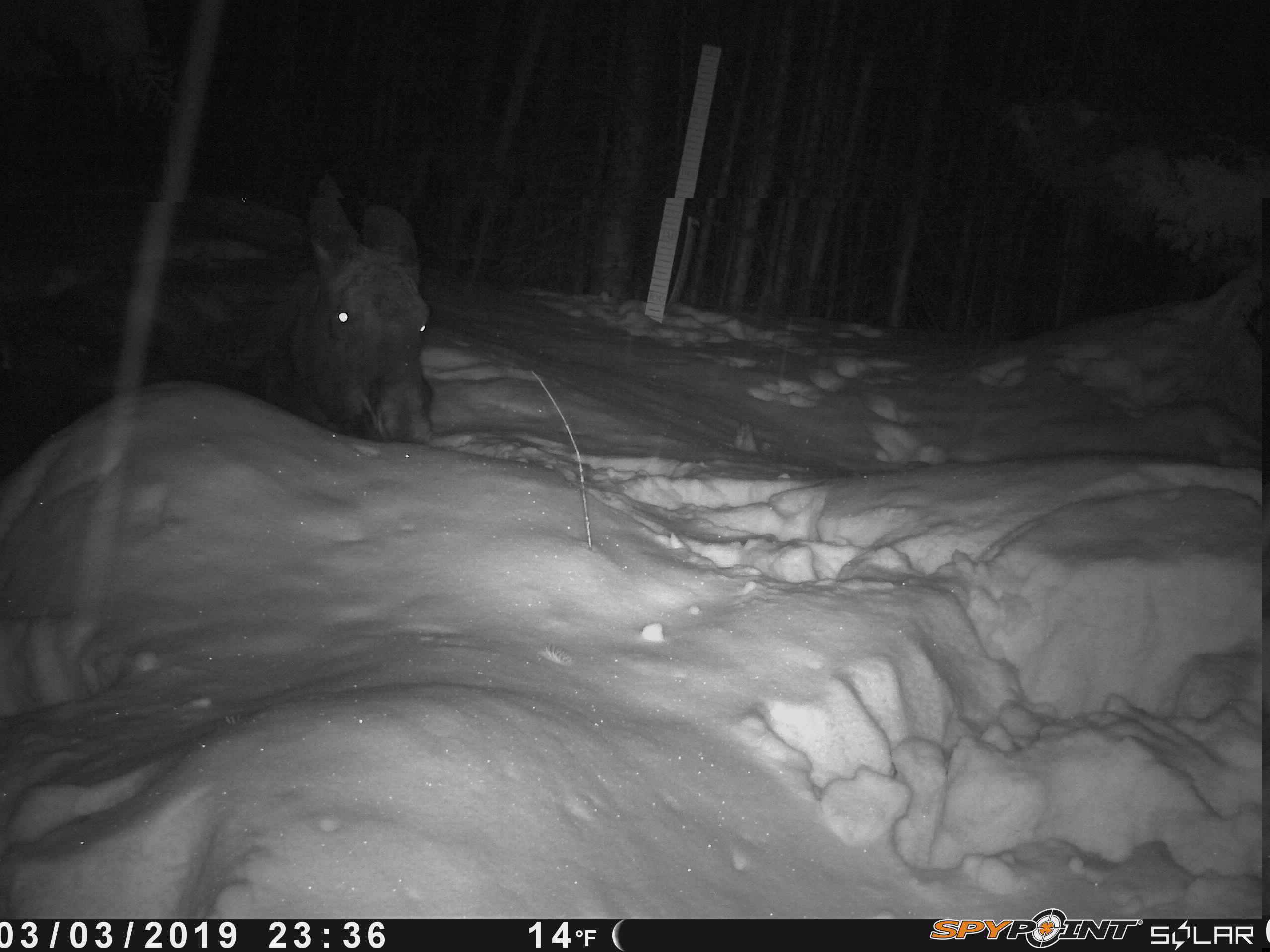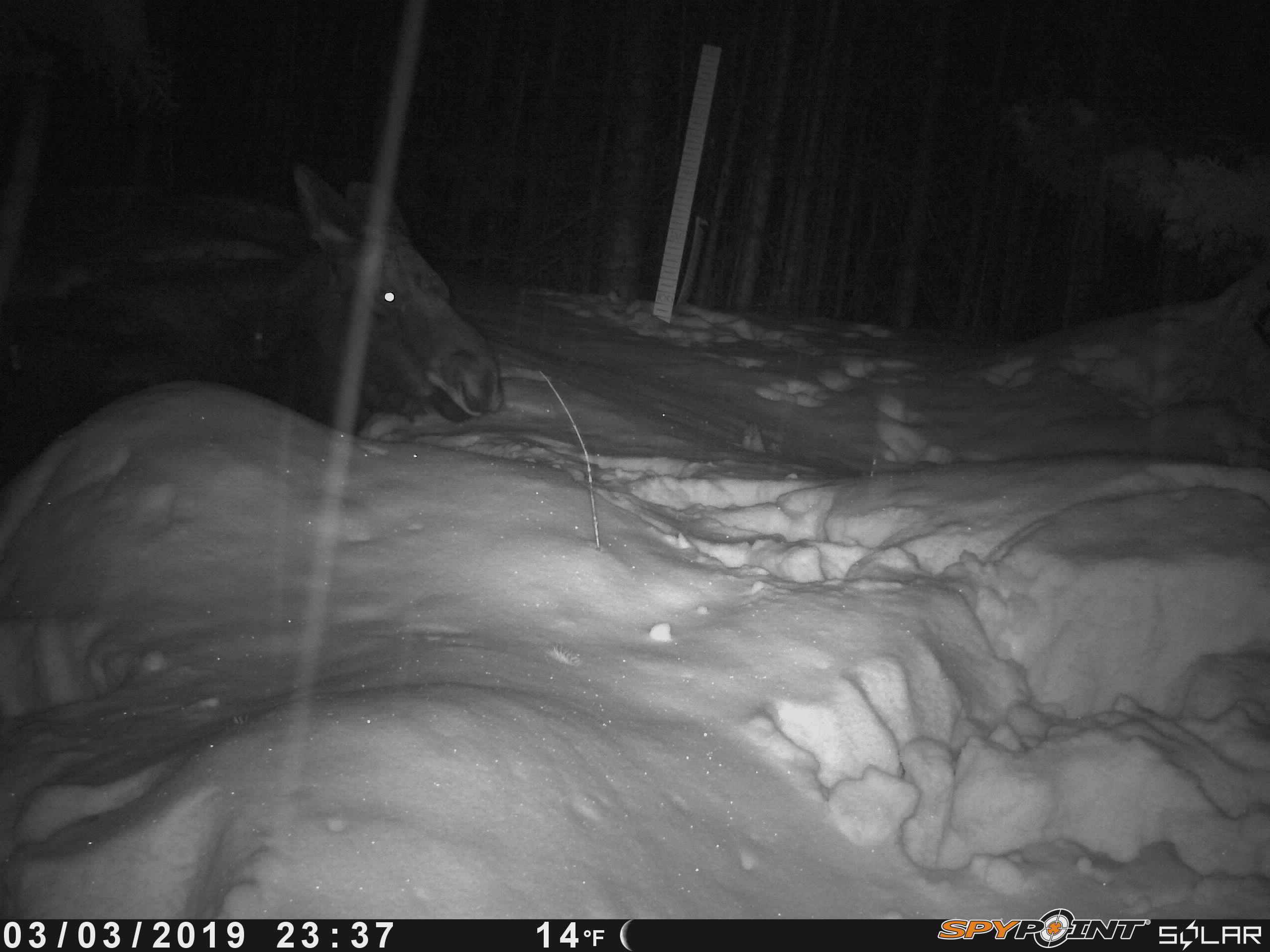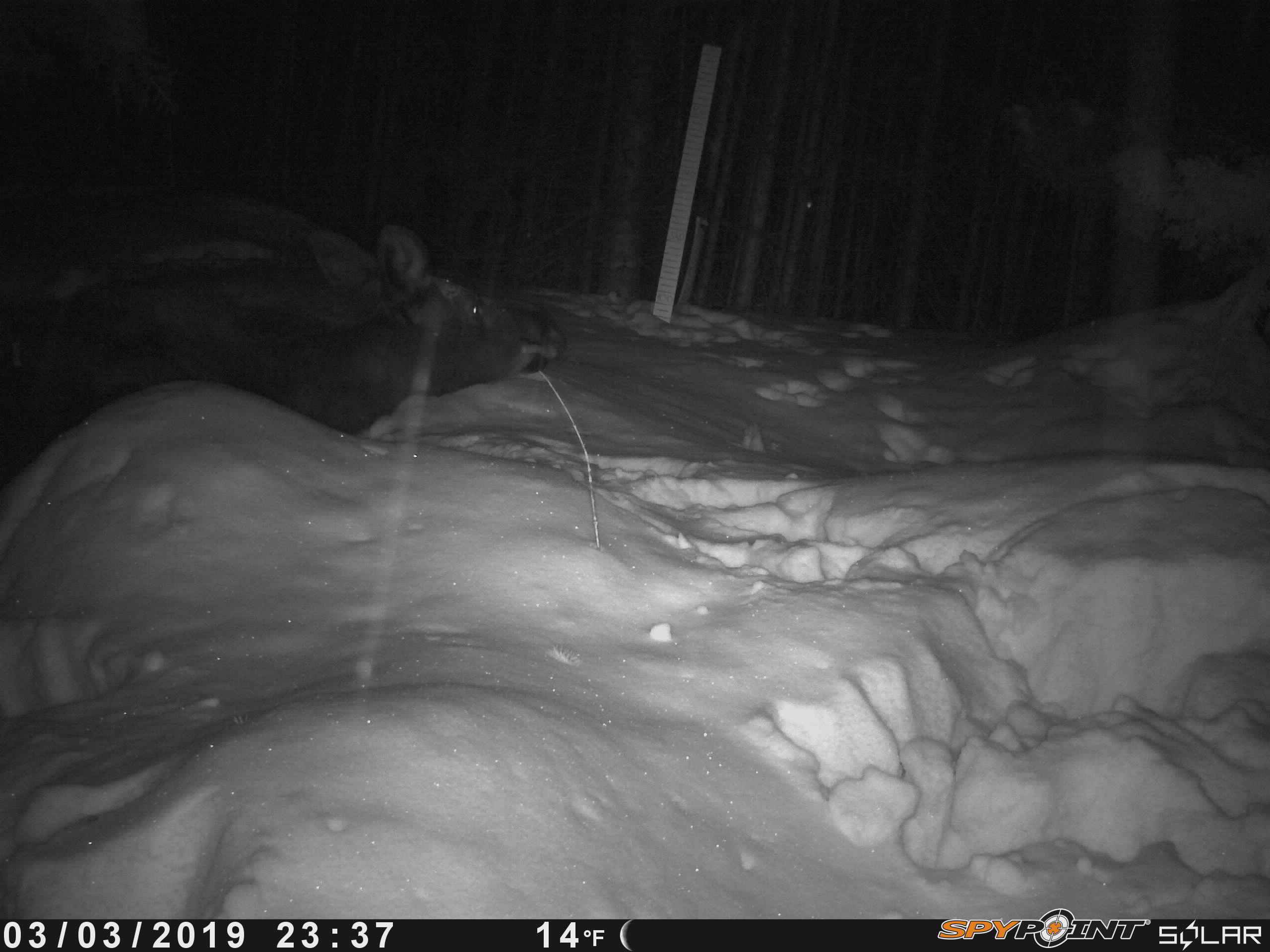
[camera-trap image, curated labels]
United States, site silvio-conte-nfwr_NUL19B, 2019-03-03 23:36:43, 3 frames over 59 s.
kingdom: Animalia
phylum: Chordata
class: Mammalia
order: Artiodactyla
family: Cervidae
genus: Alces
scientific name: Alces alces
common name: moose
Moose (Alces alces).